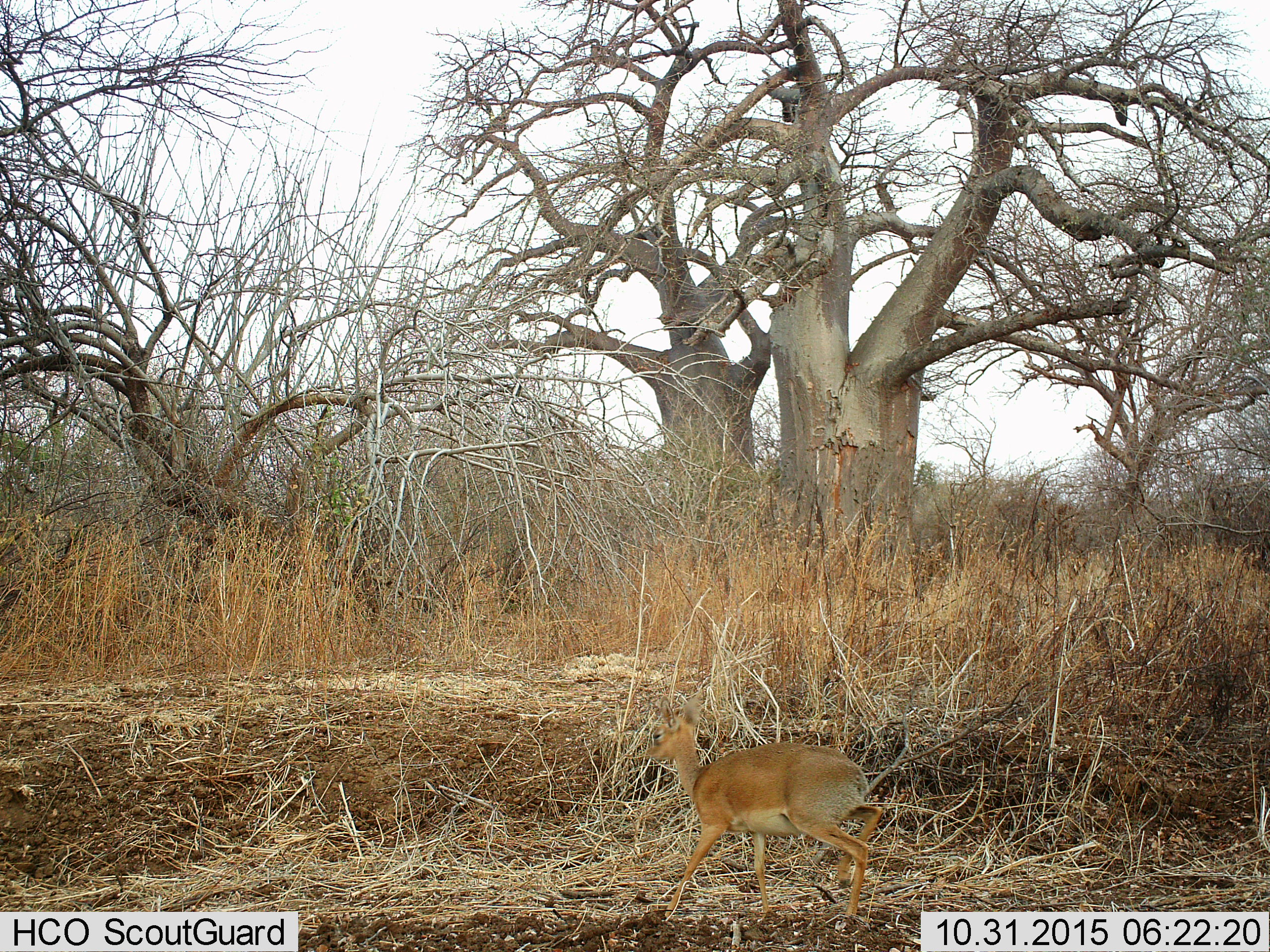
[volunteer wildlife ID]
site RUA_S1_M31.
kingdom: Animalia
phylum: Chordata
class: Mammalia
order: Artiodactyla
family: Bovidae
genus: Madoqua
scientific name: Madoqua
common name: dik-dik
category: dikdik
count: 1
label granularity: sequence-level